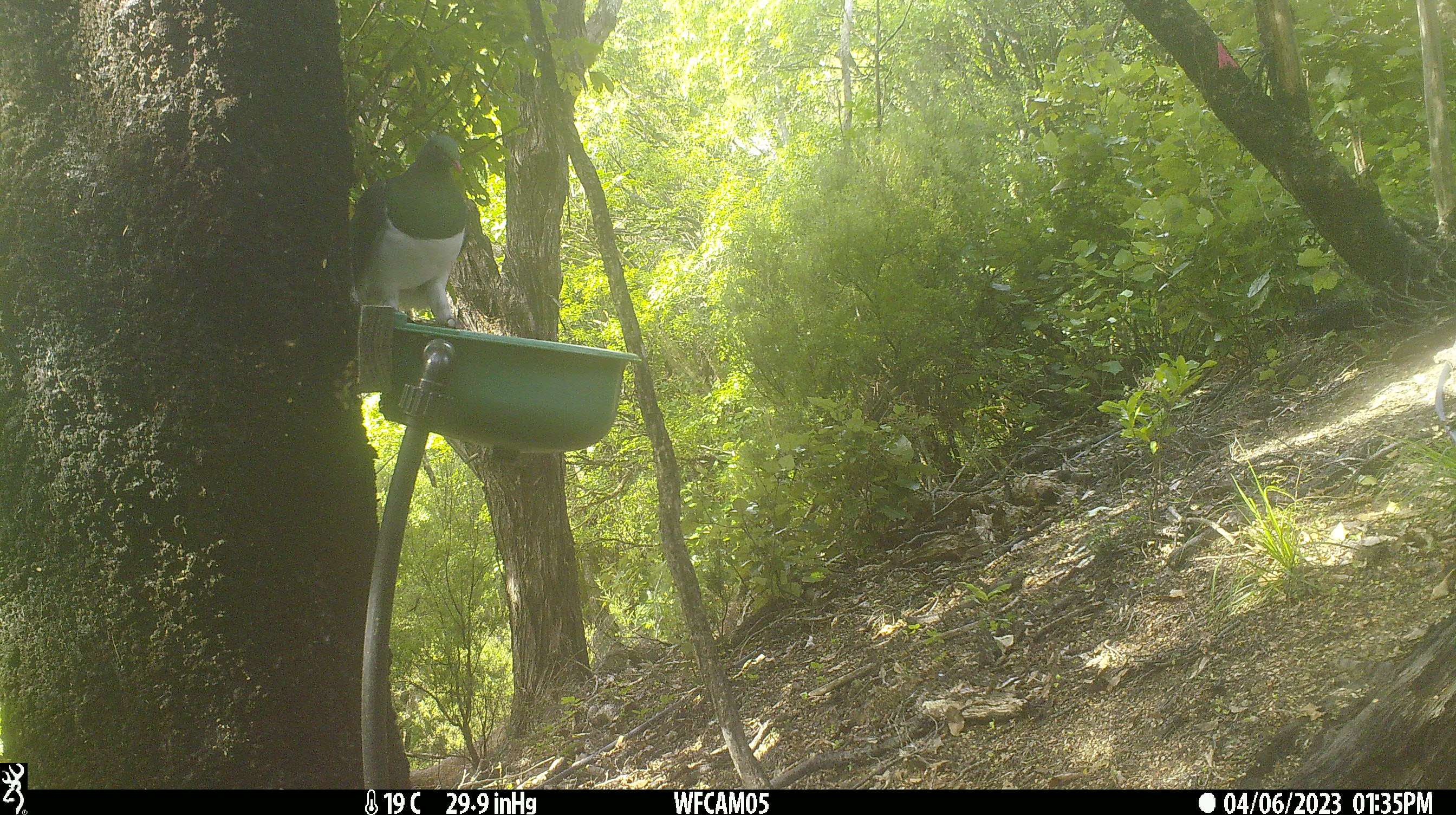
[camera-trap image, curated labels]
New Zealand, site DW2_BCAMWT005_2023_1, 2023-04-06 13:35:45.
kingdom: Animalia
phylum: Chordata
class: Aves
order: Columbiformes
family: Columbidae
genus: Hemiphaga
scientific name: Hemiphaga novaeseelandiae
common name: new zealand pigeon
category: kereru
Kereru (new zealand pigeon) (Hemiphaga novaeseelandiae).